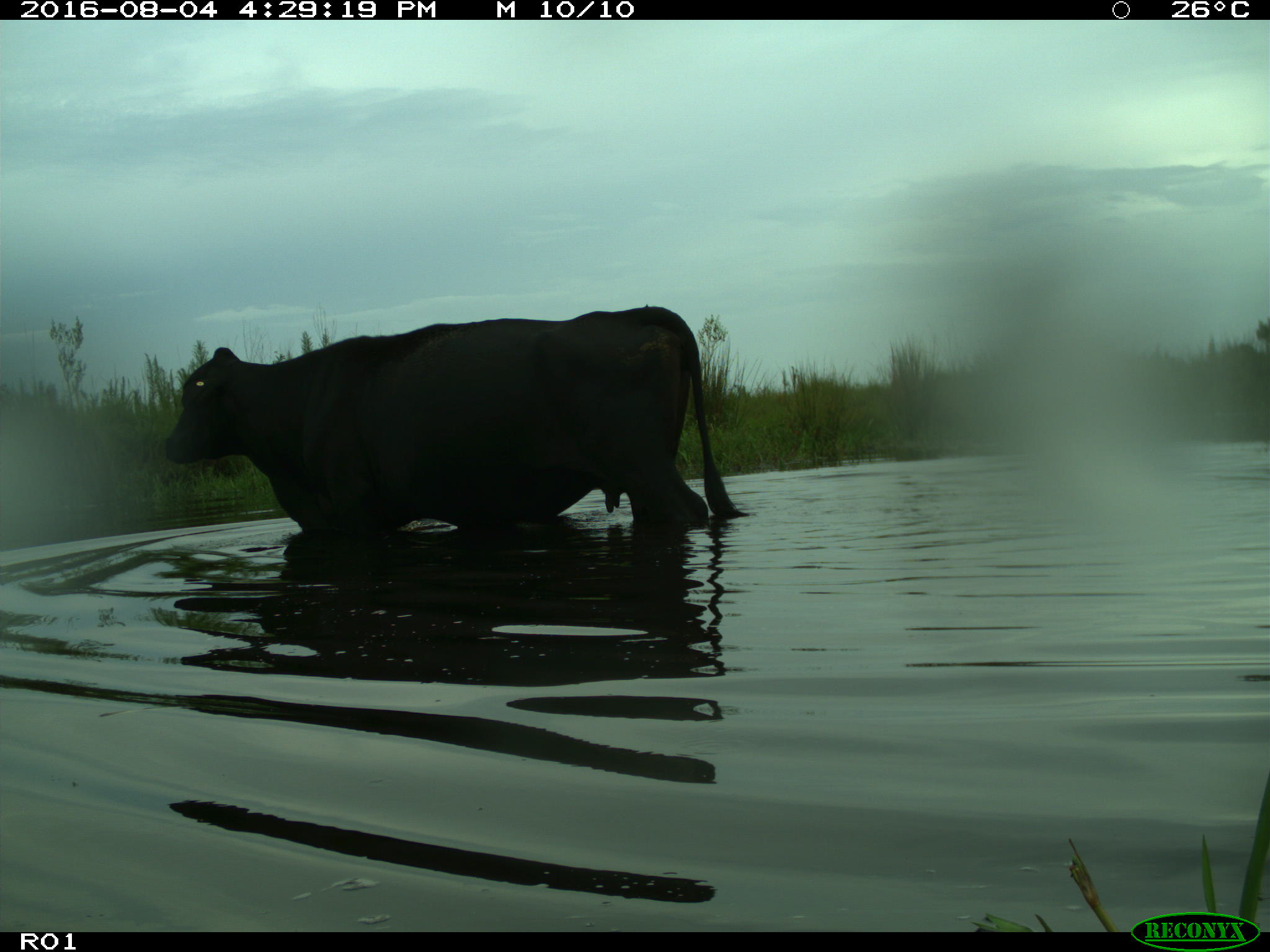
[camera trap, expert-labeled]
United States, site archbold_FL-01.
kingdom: Animalia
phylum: Chordata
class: Mammalia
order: Artiodactyla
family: Bovidae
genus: Bos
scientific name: Bos taurus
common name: domestic cow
Bos taurus (domestic cow).